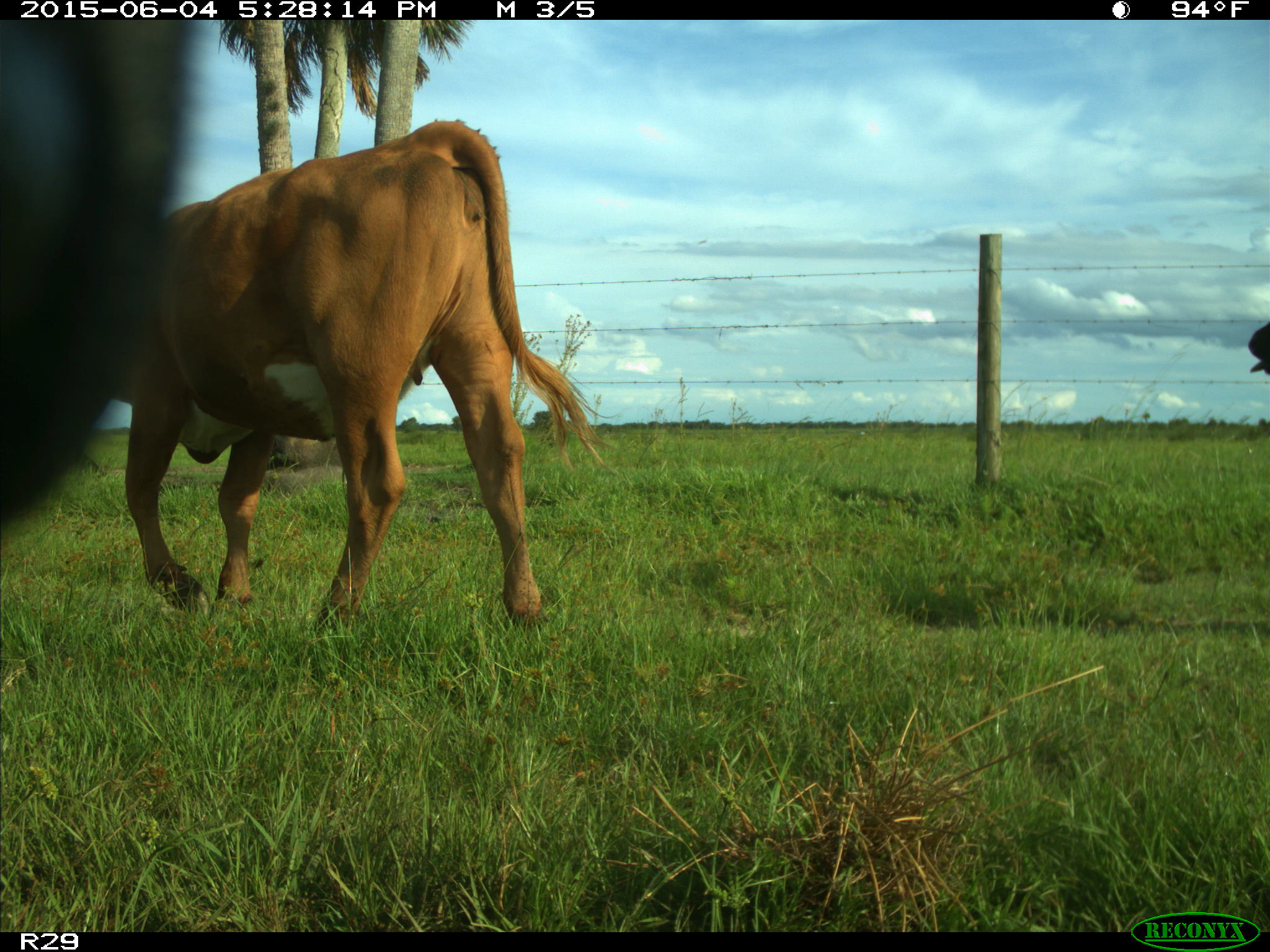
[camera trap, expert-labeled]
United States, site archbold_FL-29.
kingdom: Animalia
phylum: Chordata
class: Mammalia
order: Artiodactyla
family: Bovidae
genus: Bos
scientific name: Bos taurus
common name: domestic cow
Bos taurus (domestic cow).